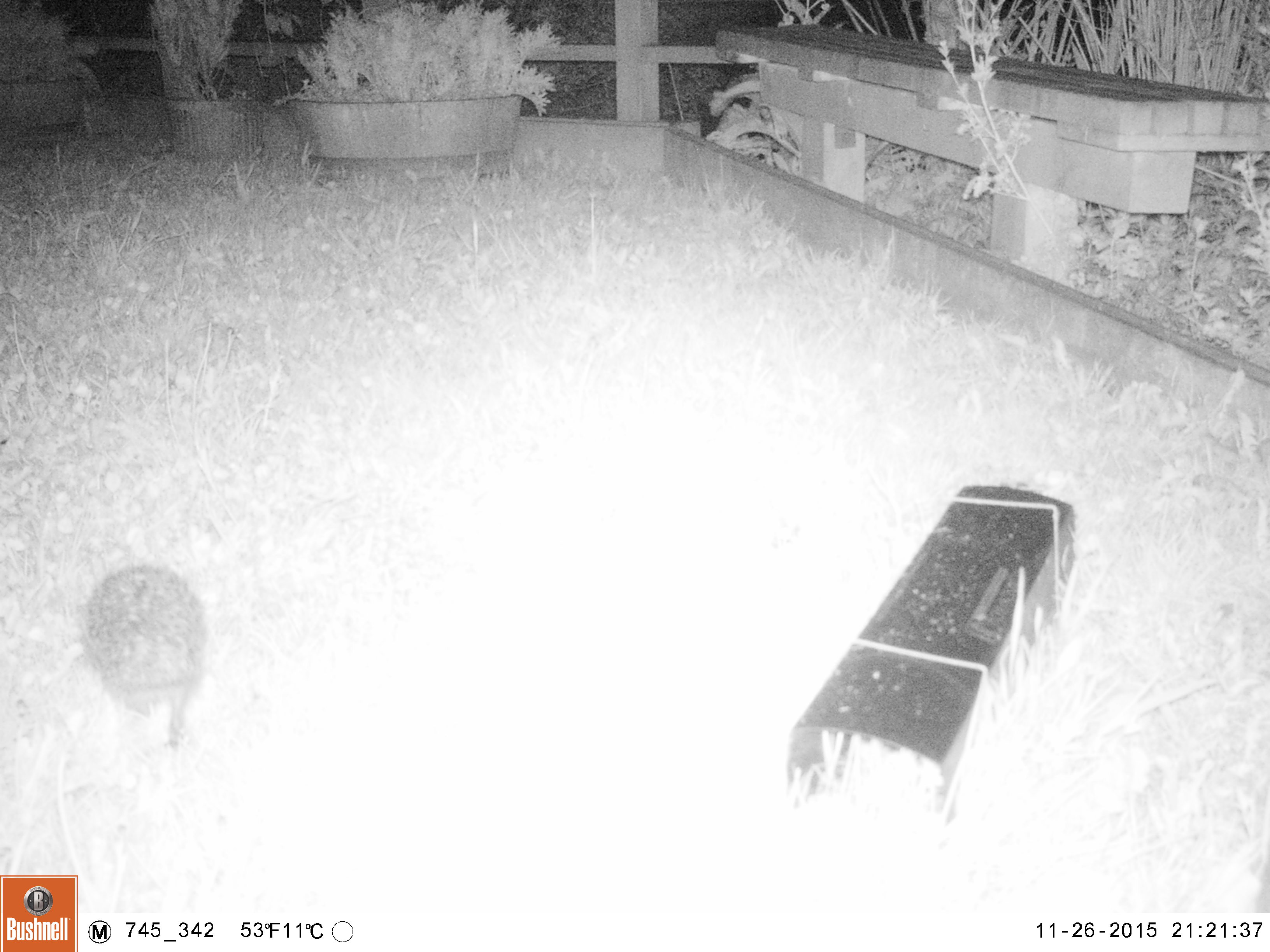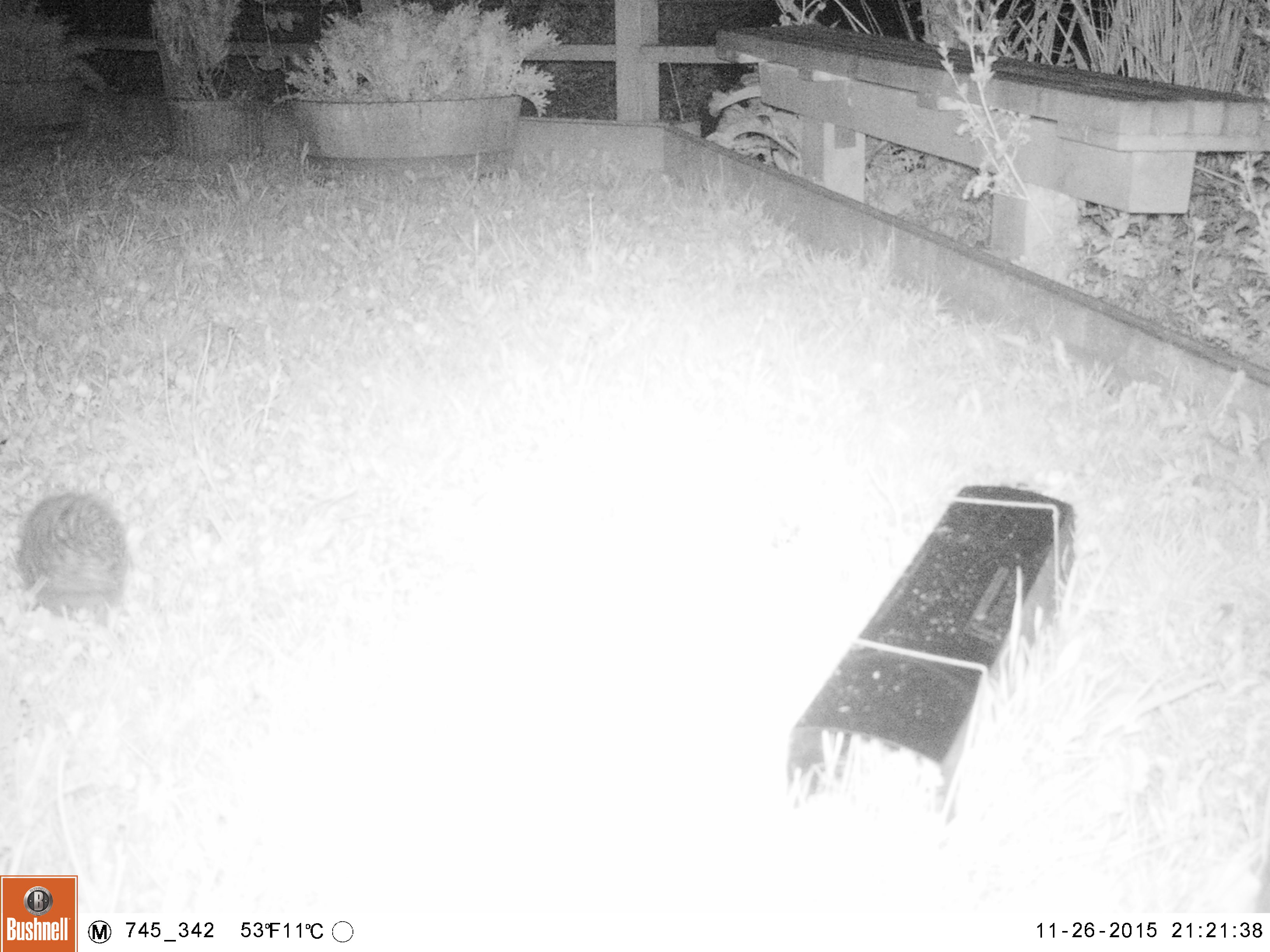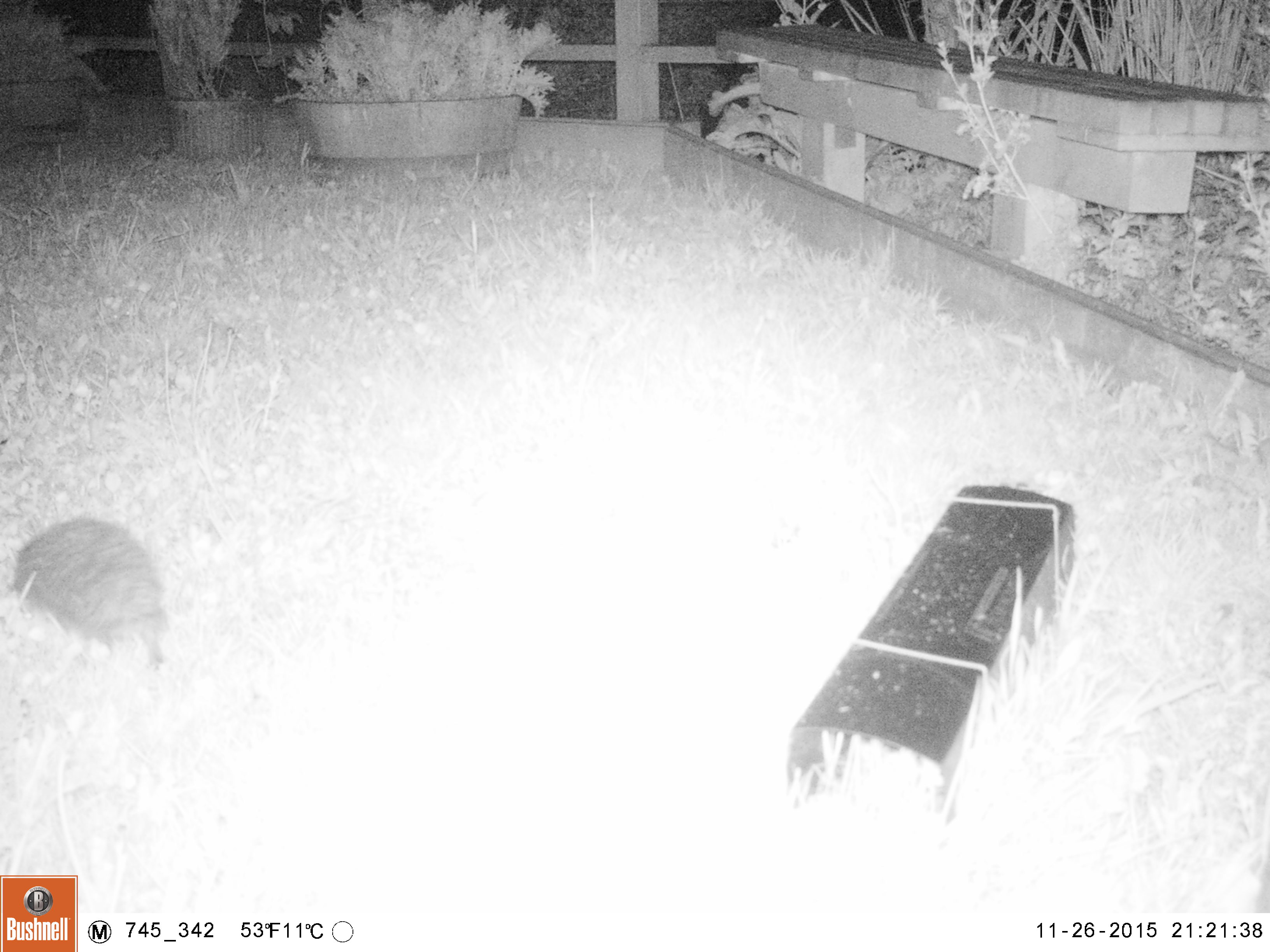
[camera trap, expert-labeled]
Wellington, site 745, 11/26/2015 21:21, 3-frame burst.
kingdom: Animalia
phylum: Chordata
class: Mammalia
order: Eulipotyphla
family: Erinaceidae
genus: Erinaceus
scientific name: Erinaceus europaeus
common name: hedgehog